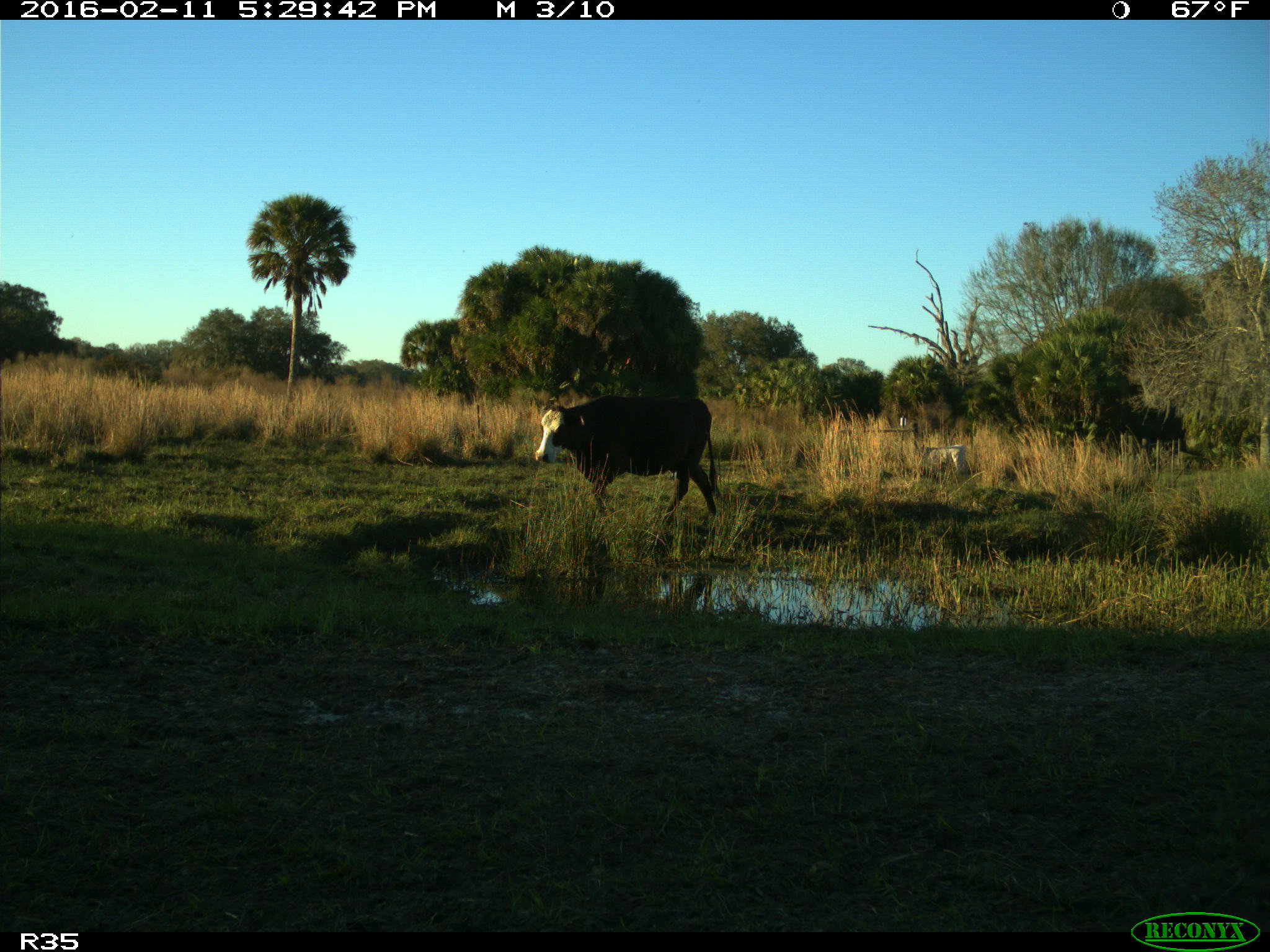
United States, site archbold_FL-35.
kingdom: Animalia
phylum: Chordata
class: Mammalia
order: Artiodactyla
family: Bovidae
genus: Bos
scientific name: Bos taurus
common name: domestic cow